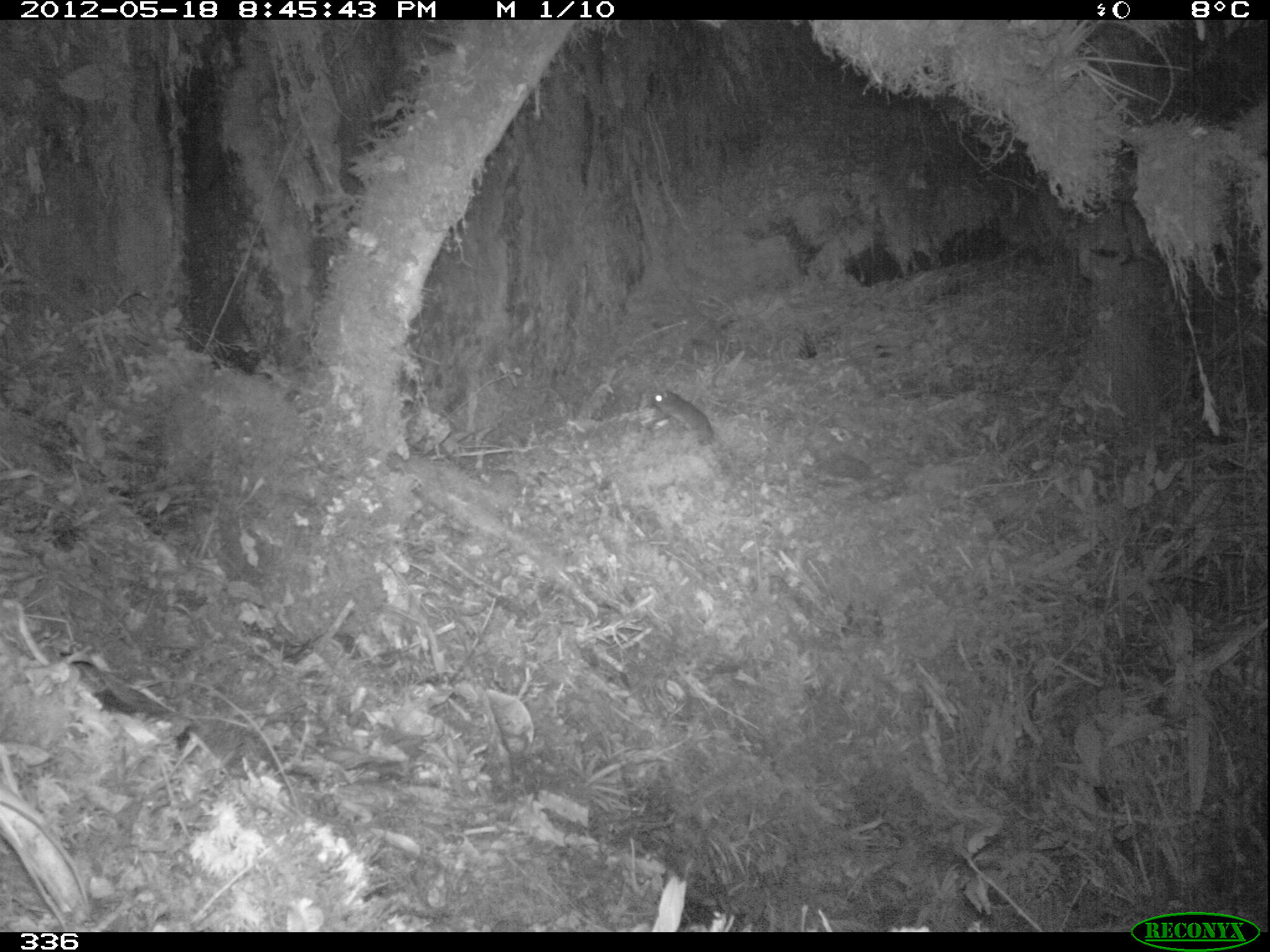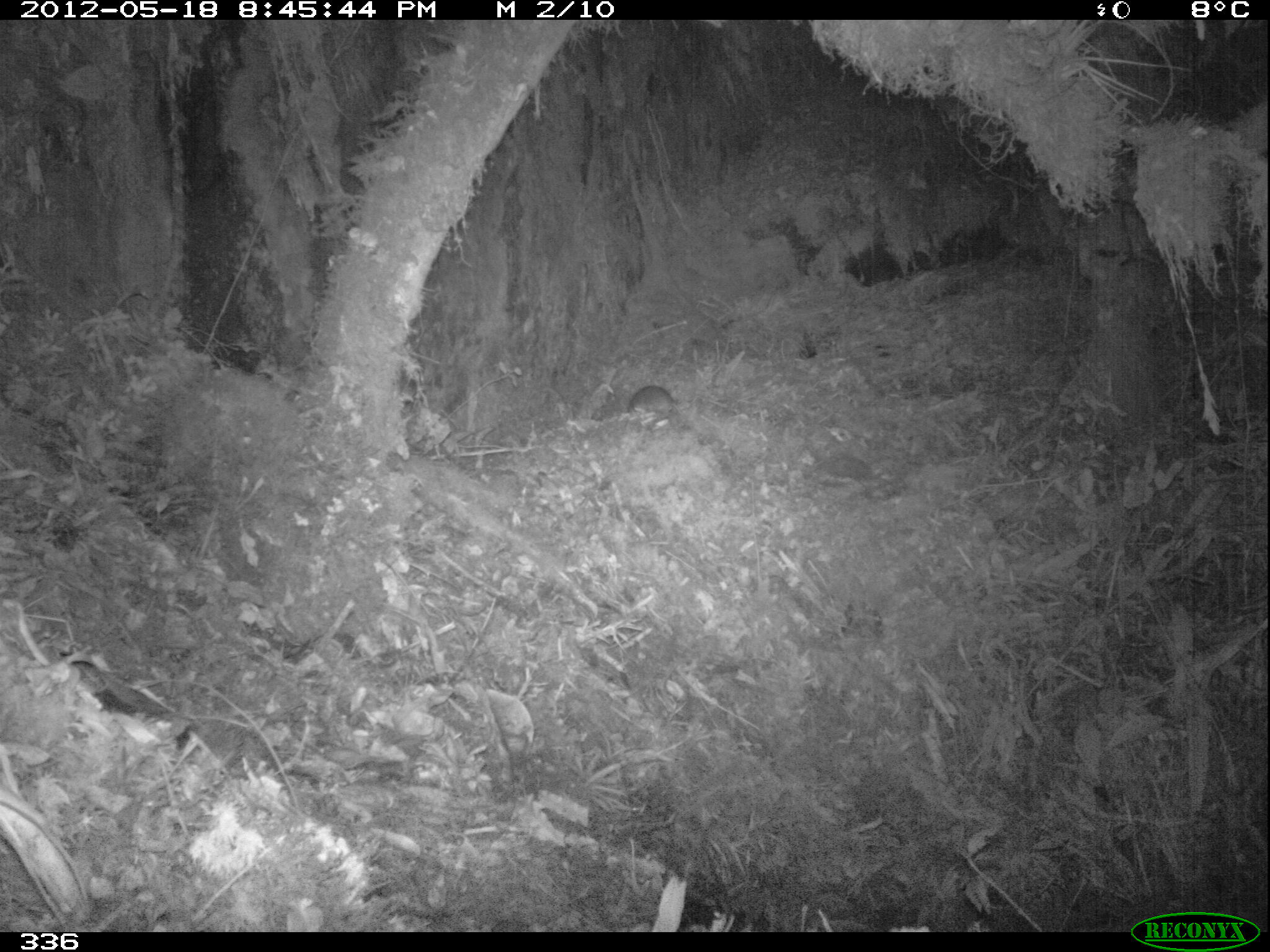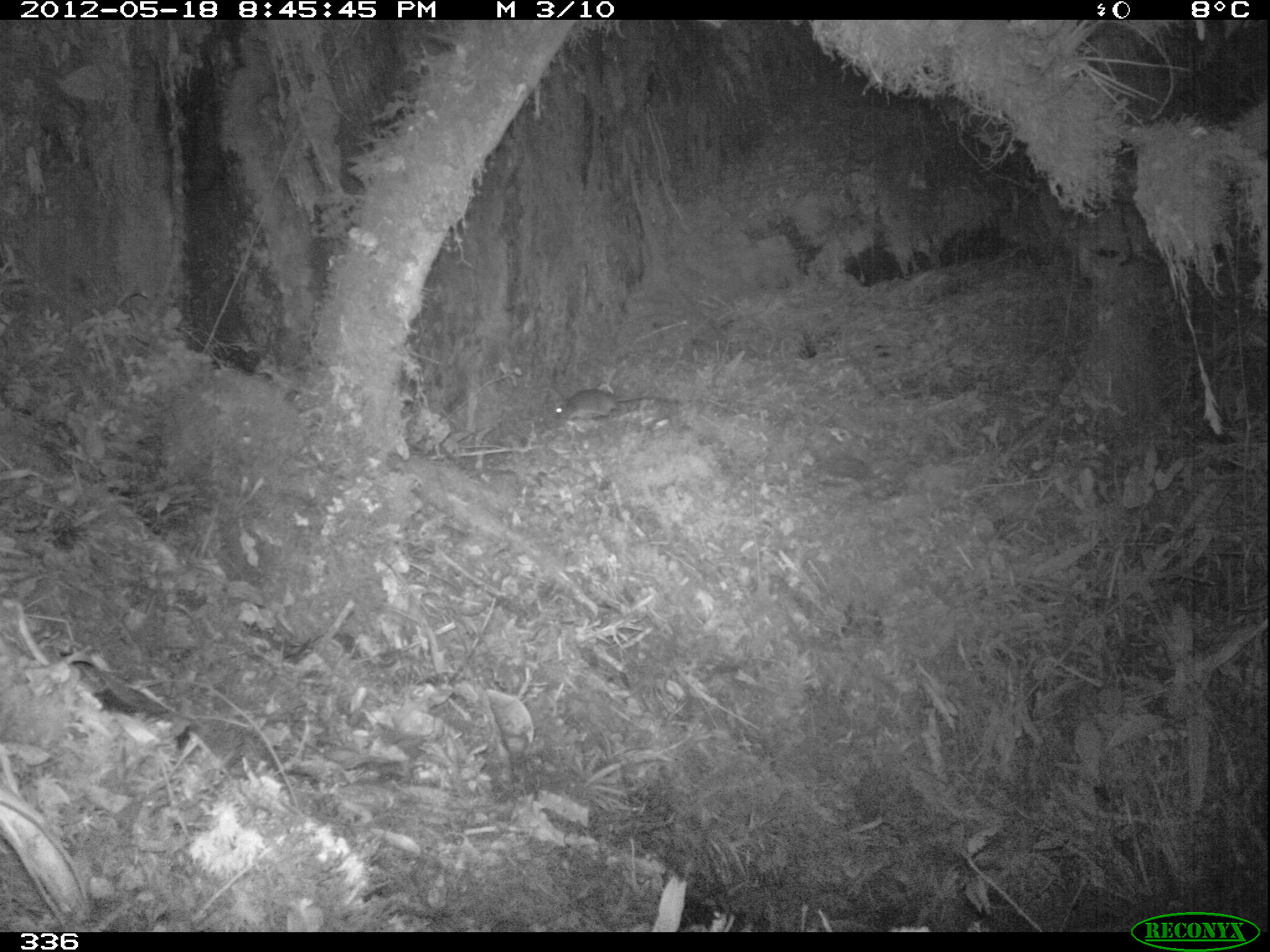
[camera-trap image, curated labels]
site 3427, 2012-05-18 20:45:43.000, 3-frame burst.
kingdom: Animalia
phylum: Chordata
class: Mammalia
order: Rodentia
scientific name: Rodentia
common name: rodents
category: unknown rodent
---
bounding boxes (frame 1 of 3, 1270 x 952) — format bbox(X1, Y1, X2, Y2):
unknown rodent: bbox(652, 389, 715, 444)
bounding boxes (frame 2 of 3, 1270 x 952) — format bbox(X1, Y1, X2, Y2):
unknown rodent: bbox(627, 385, 674, 415)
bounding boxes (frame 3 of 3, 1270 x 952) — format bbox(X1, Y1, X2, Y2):
unknown rodent: bbox(553, 389, 663, 418)